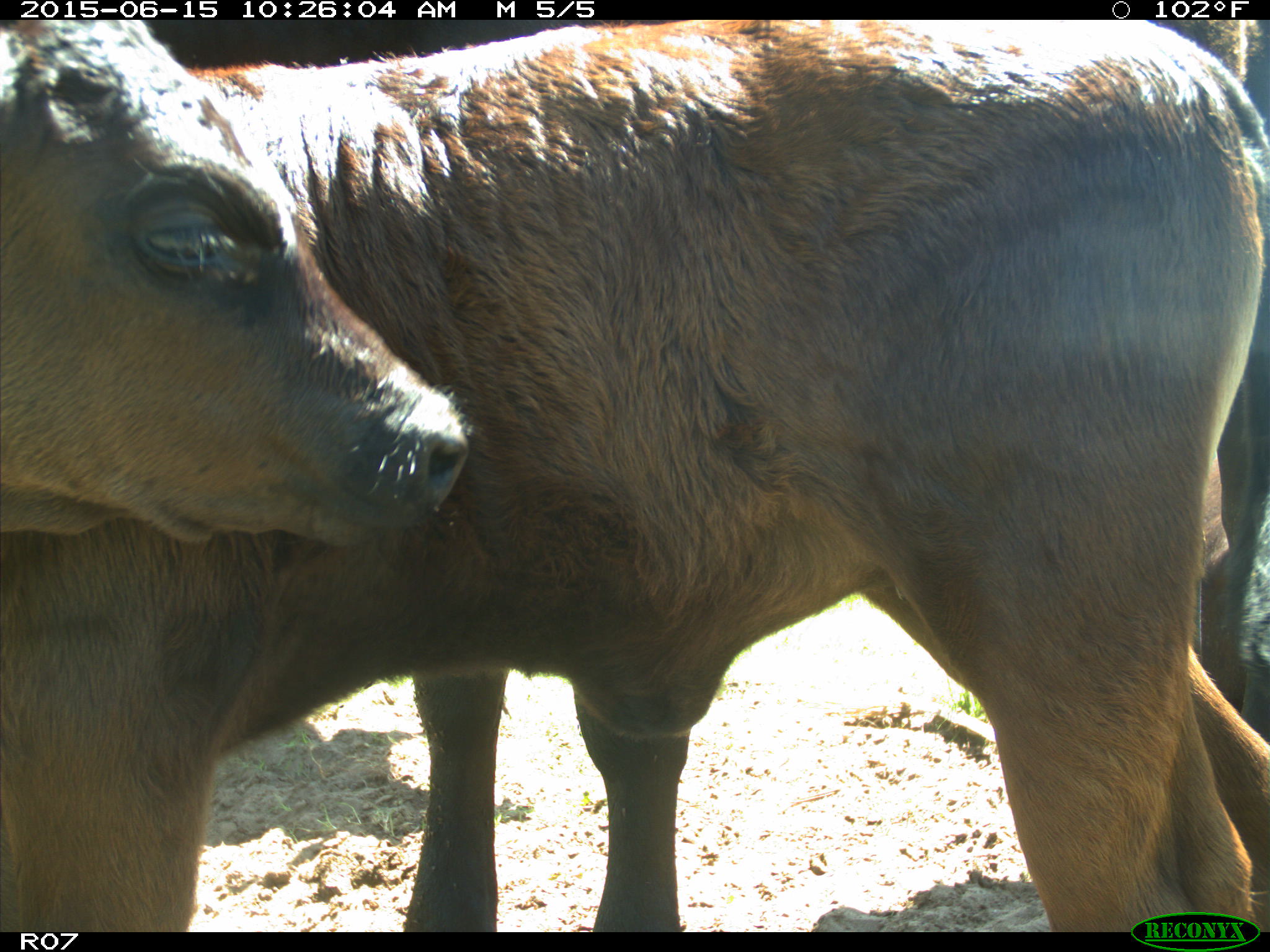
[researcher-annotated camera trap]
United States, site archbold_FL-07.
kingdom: Animalia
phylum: Chordata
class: Mammalia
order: Artiodactyla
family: Bovidae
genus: Bos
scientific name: Bos taurus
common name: domestic cow